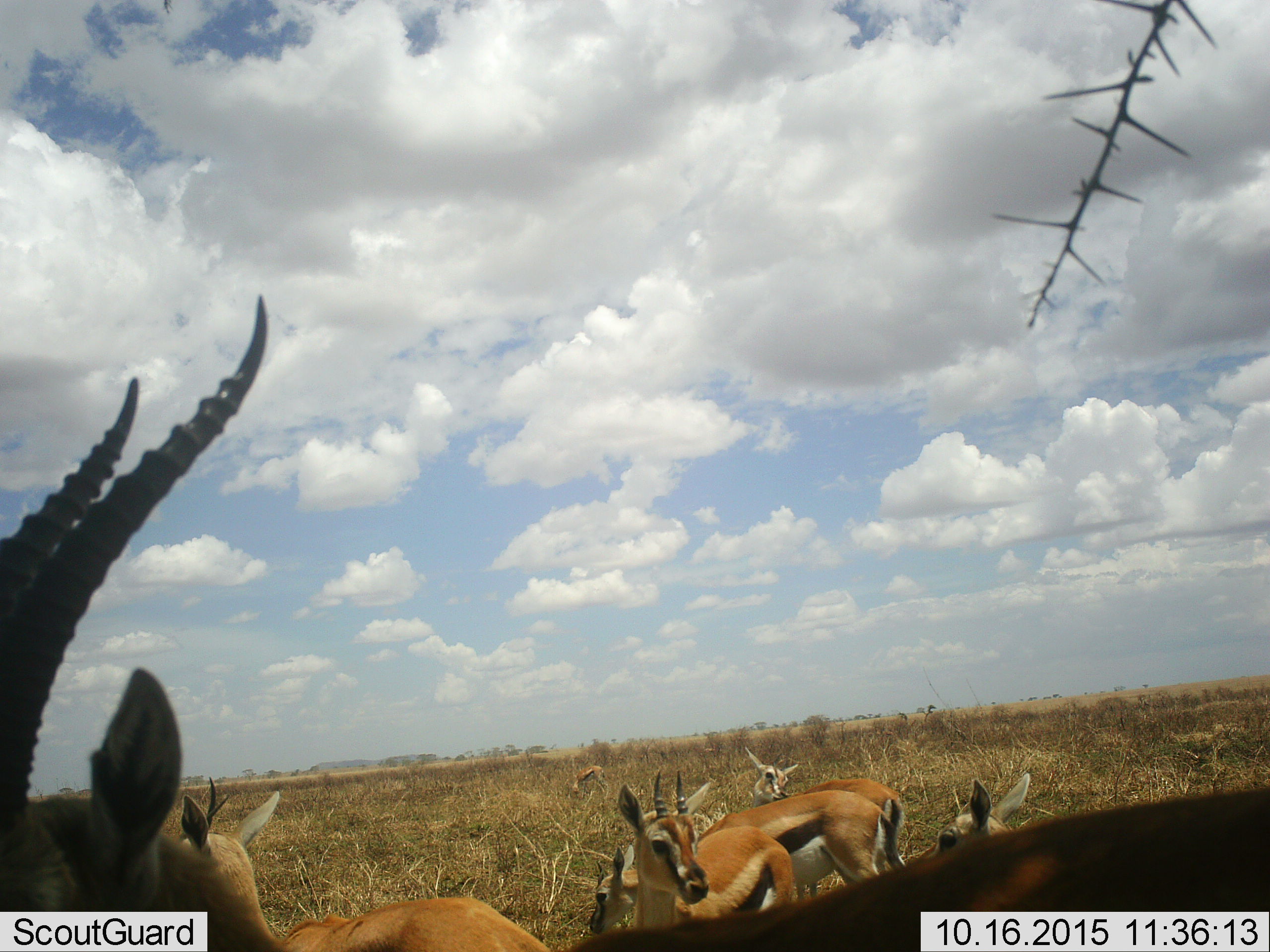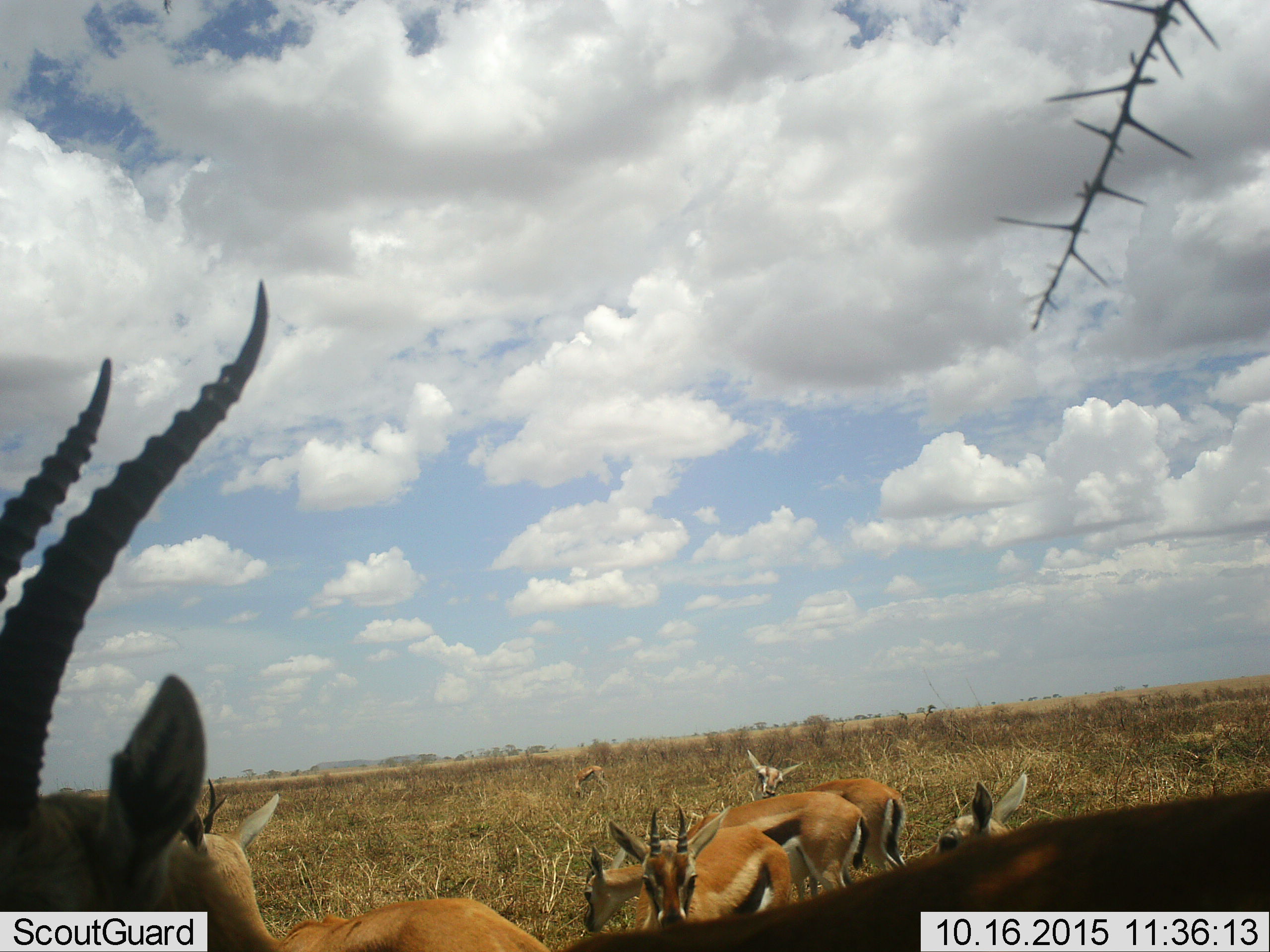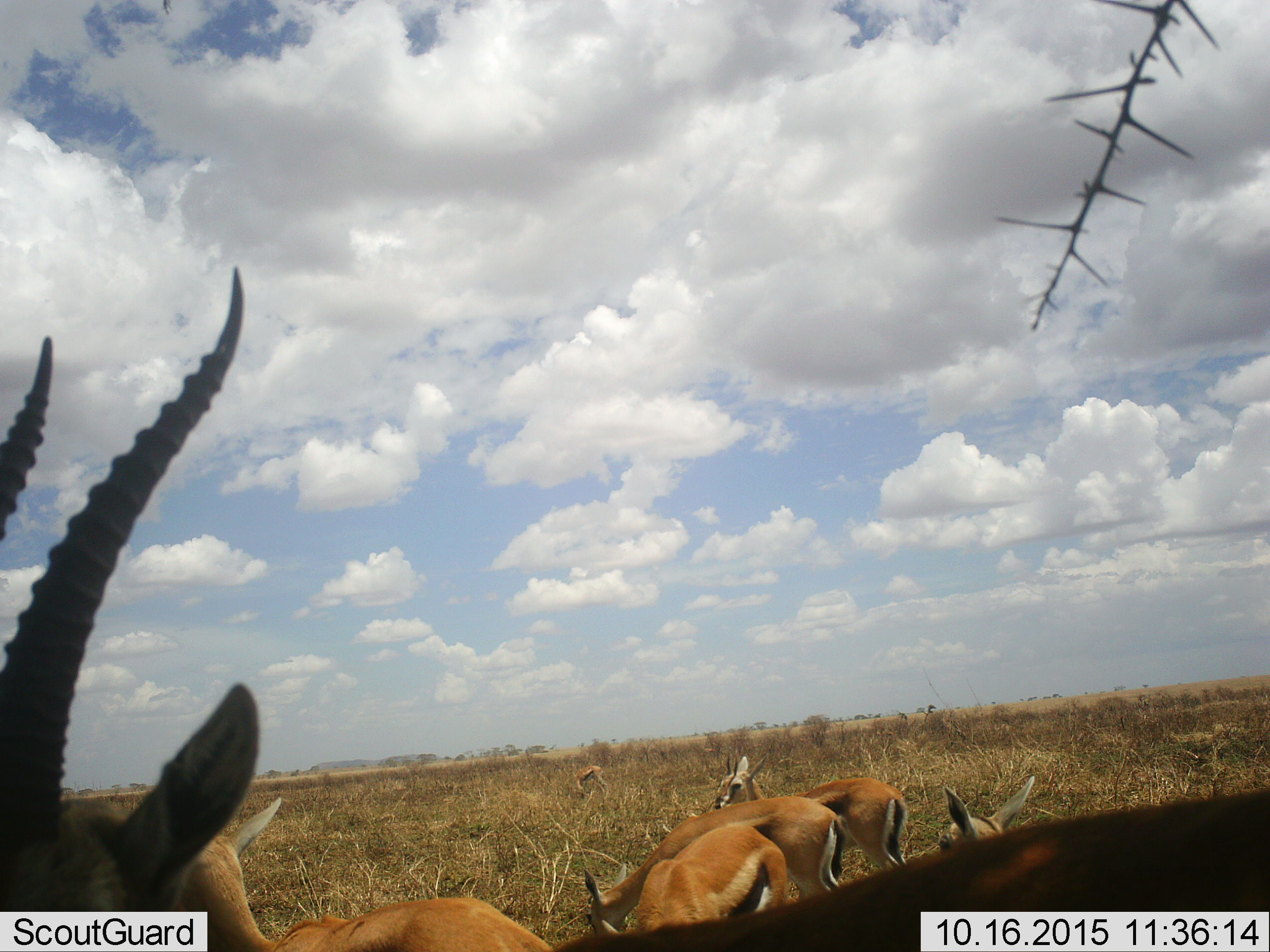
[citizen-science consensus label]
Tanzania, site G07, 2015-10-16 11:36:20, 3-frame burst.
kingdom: Animalia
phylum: Chordata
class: Mammalia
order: Artiodactyla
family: Bovidae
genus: Eudorcas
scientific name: Eudorcas thomsonii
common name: thomson's gazelle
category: gazellethomsons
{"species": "gazellethomsons (thomson's gazelle) (Eudorcas thomsonii)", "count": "7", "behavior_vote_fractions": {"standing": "91%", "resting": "9%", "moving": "36%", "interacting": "18%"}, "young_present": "9%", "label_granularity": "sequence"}